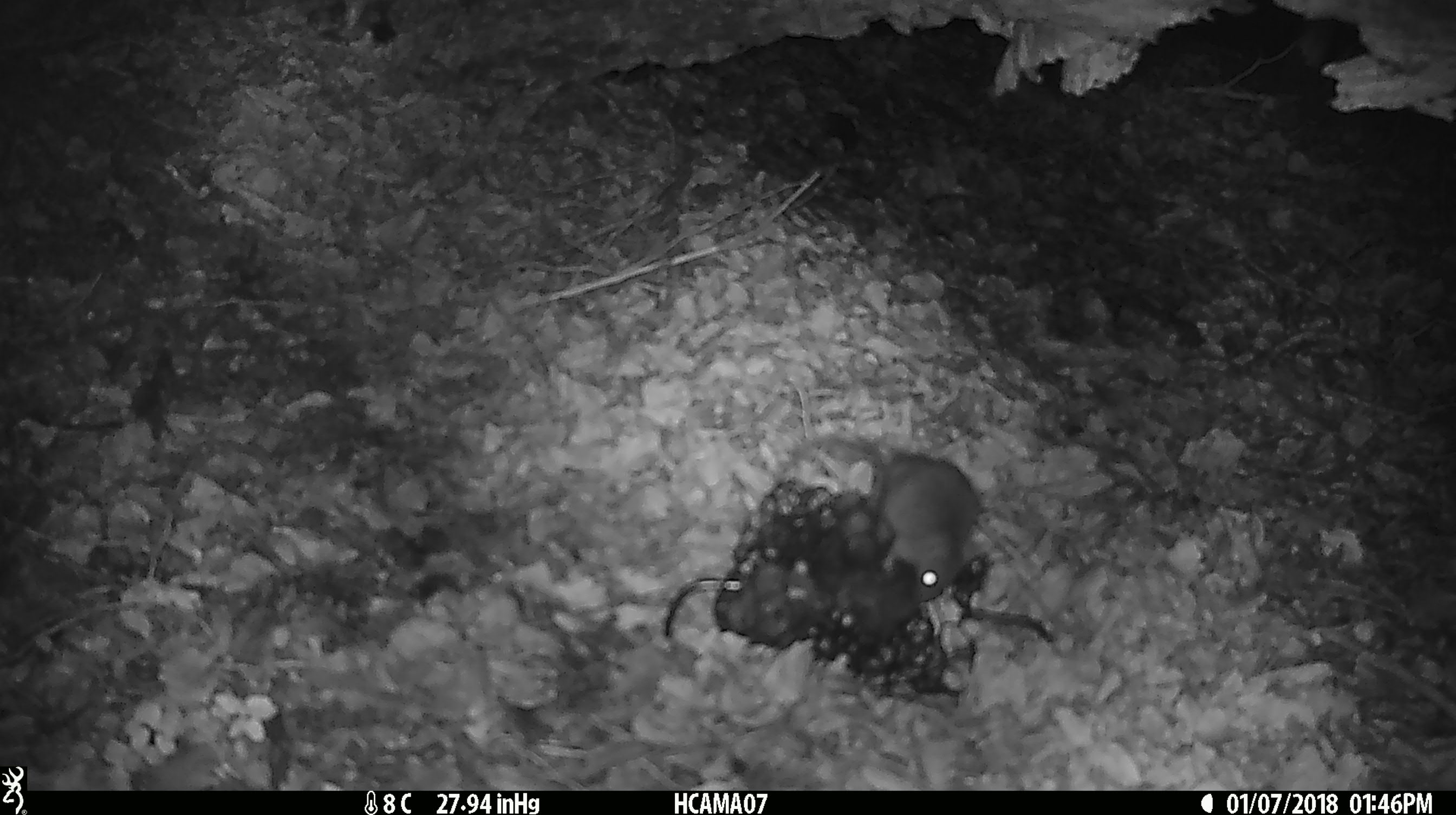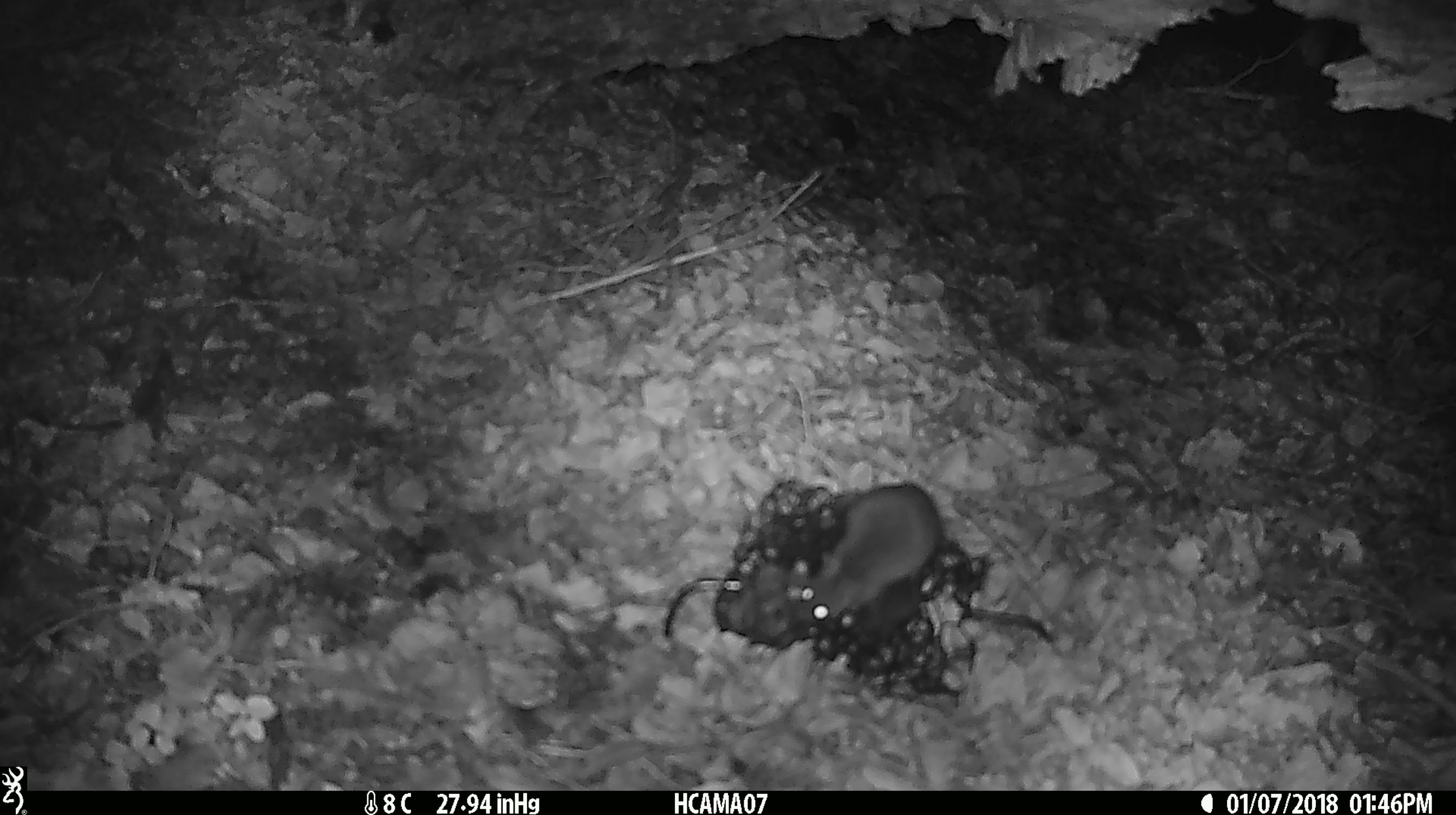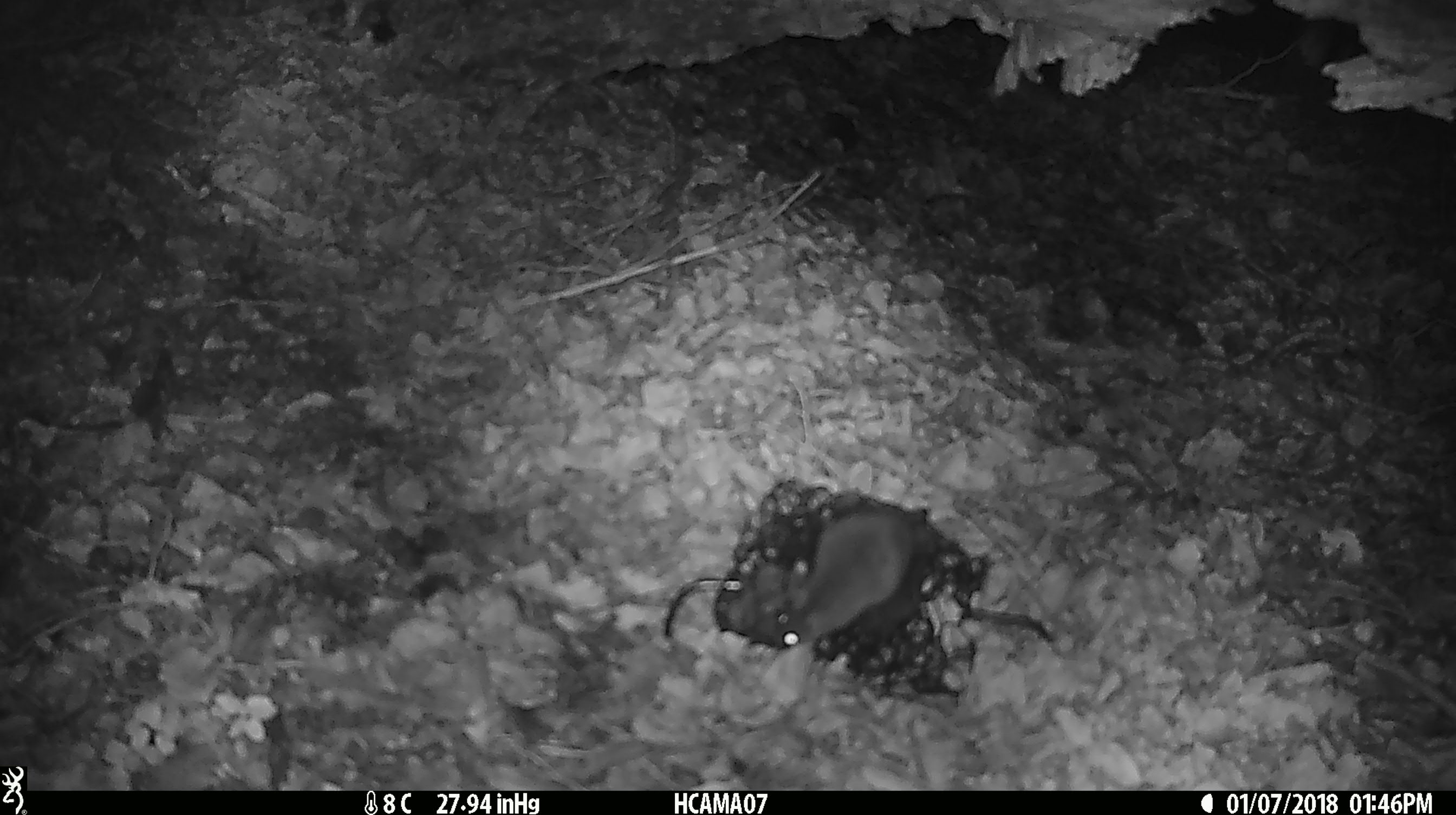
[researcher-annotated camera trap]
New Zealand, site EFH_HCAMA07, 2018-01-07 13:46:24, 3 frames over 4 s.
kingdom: Animalia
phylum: Chordata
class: Mammalia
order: Rodentia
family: Muridae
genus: Mus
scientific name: Mus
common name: mouse